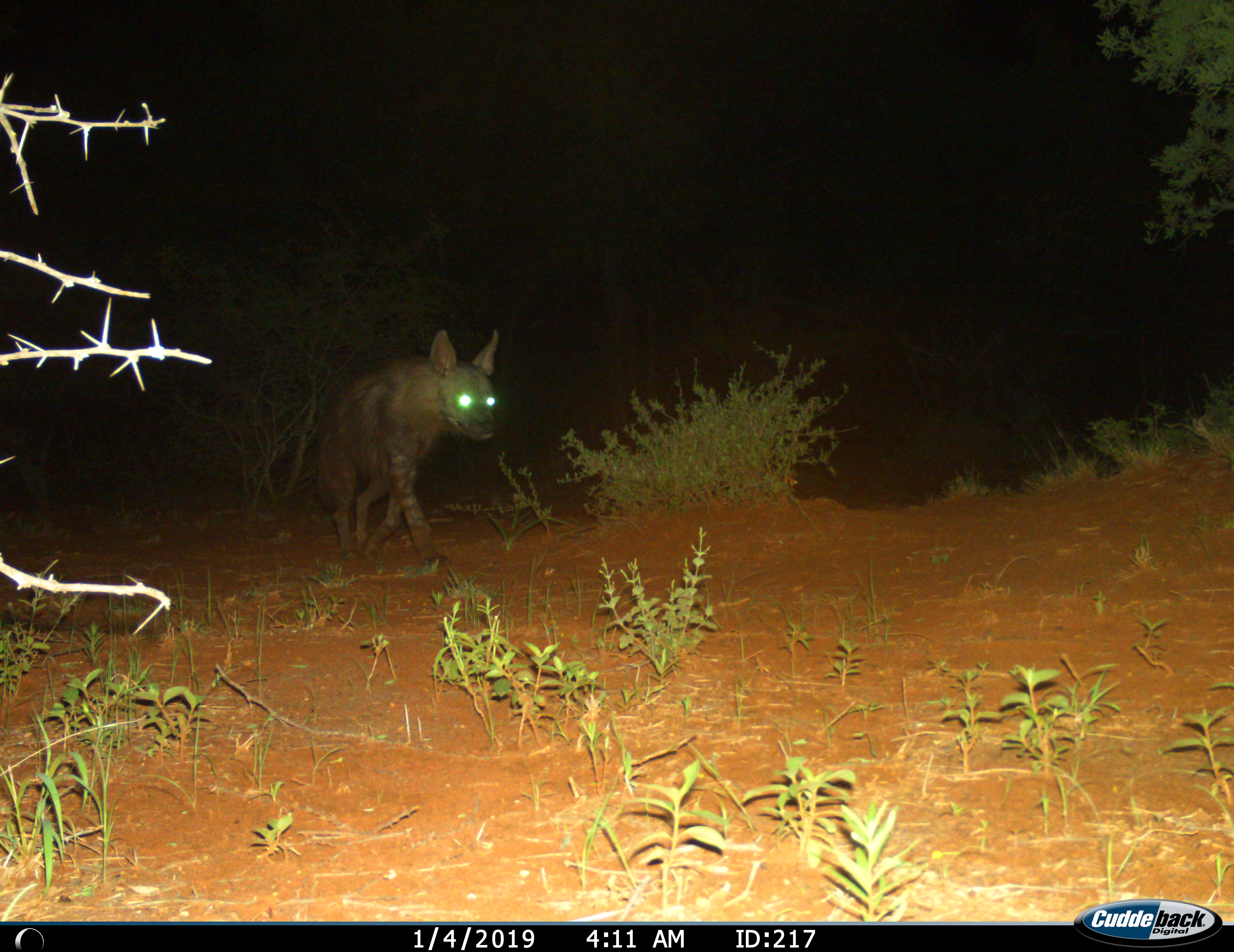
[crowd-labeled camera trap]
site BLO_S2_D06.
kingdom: Animalia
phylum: Chordata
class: Mammalia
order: Carnivora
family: Hyaenidae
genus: Parahyaena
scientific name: Parahyaena brunnea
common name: brown hyena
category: hyenabrown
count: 1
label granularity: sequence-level